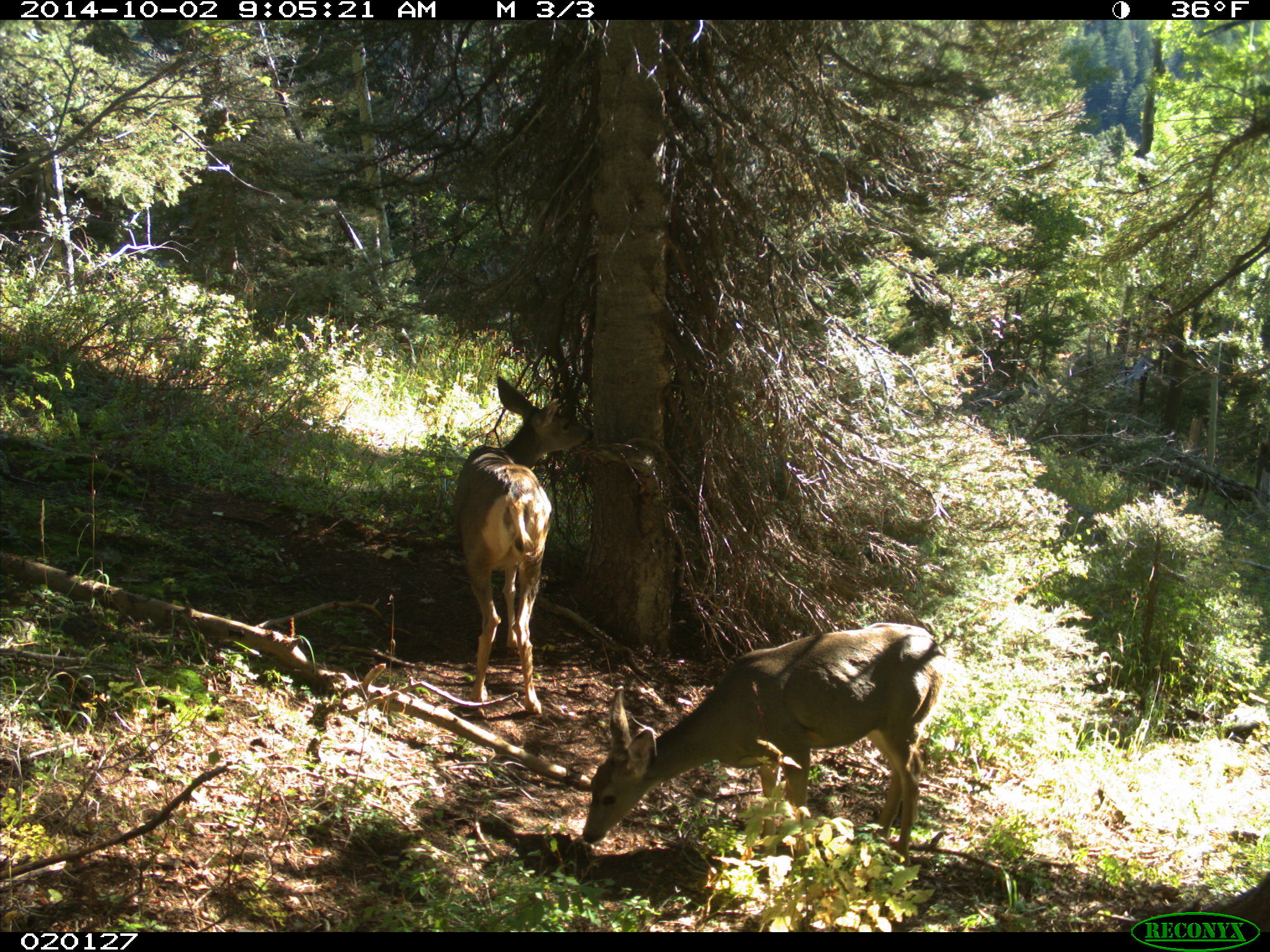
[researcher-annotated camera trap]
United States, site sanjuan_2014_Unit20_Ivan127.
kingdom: Animalia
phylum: Chordata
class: Mammalia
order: Artiodactyla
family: Cervidae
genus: Odocoileus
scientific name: Odocoileus hemionus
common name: mule deer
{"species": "Odocoileus hemionus (mule deer)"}